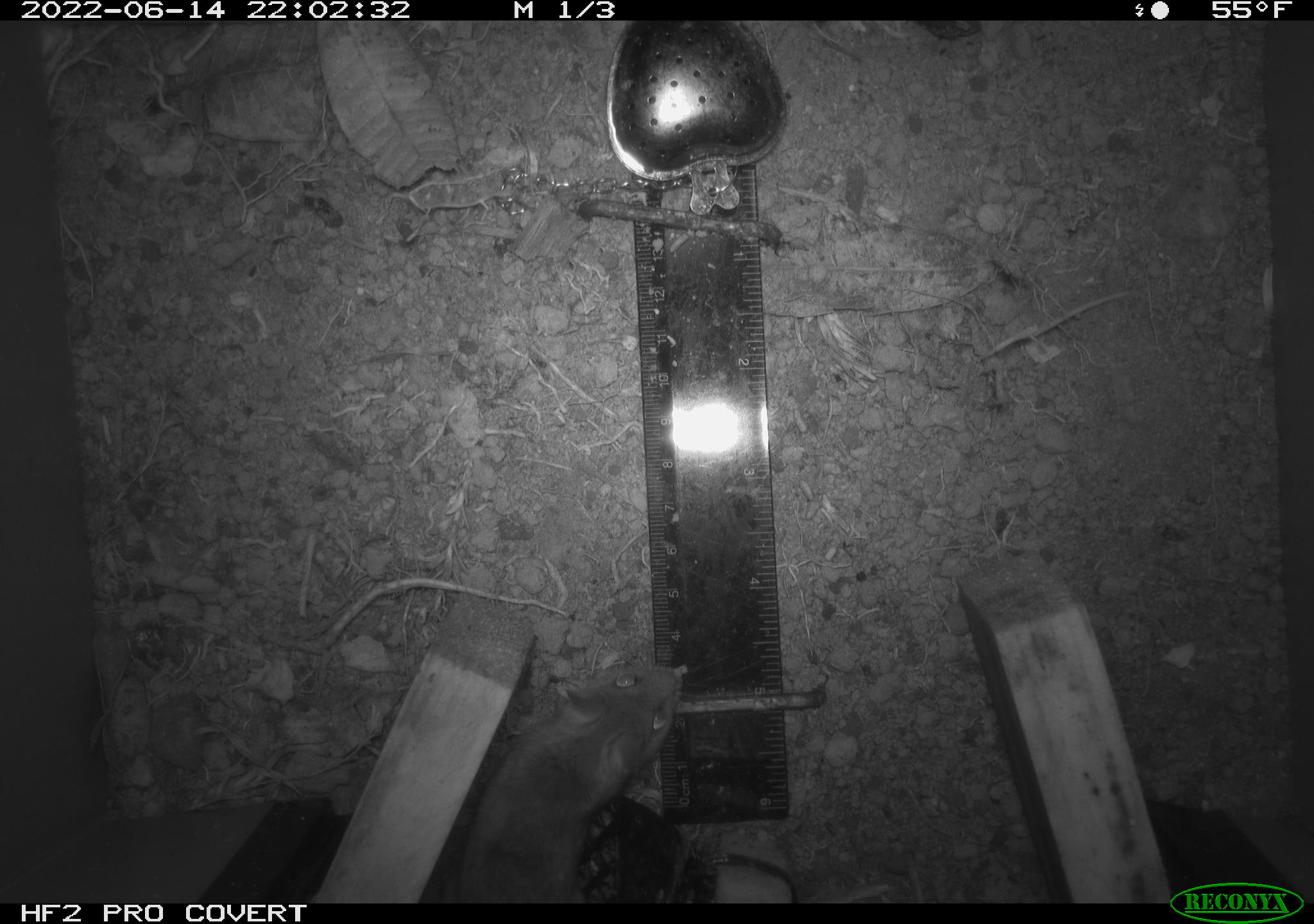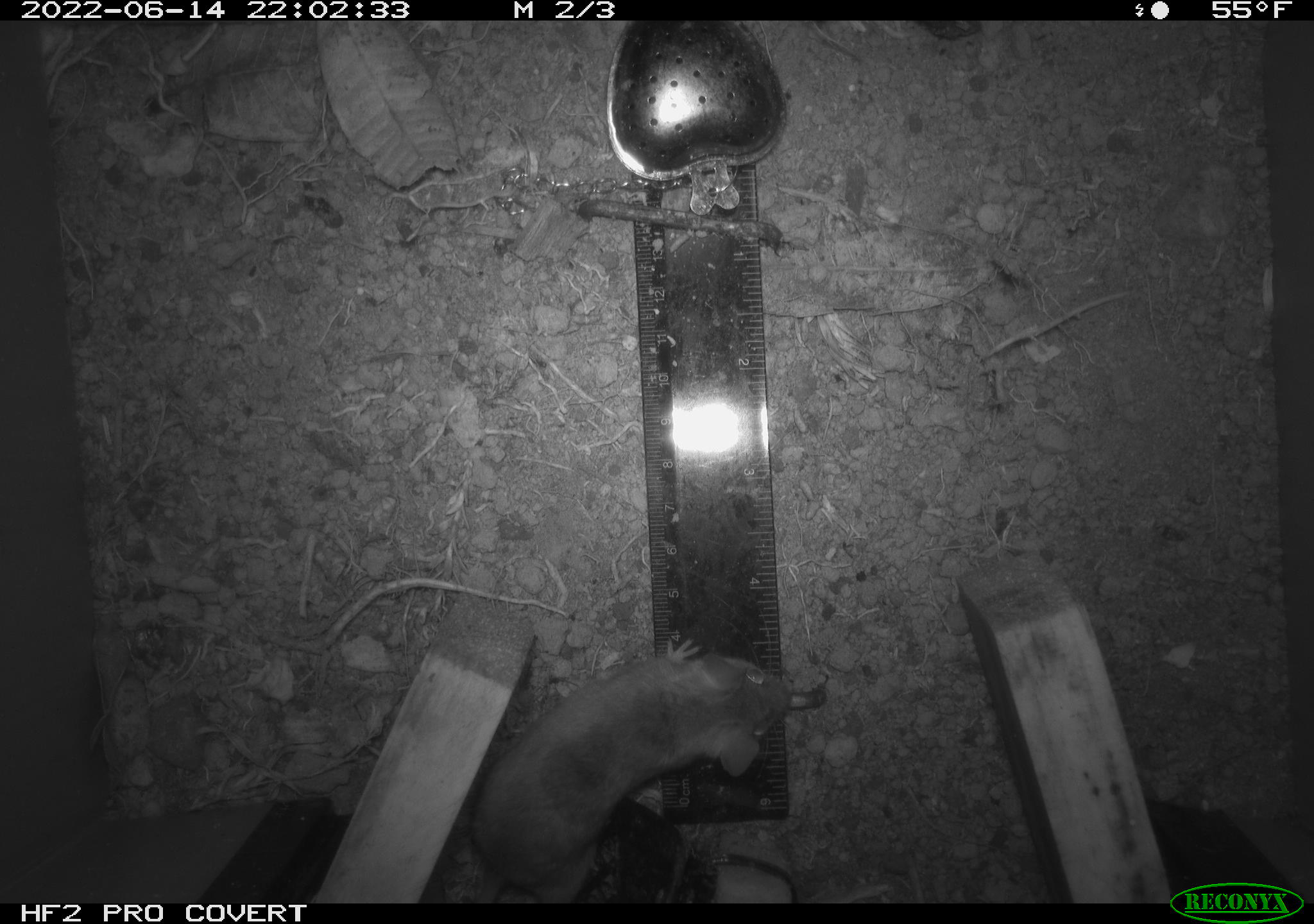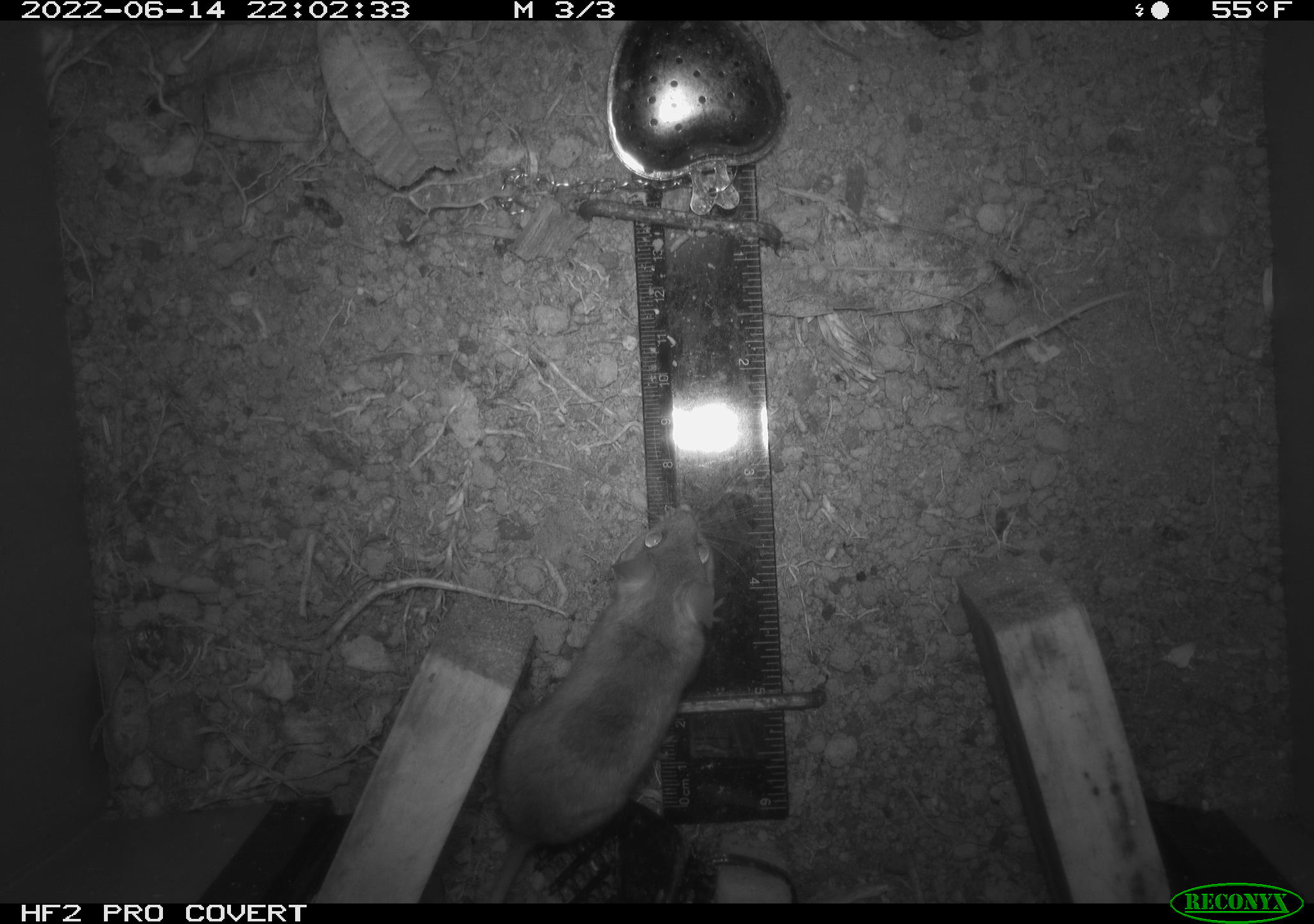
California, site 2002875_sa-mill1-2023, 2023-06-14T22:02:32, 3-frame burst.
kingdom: Animalia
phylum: Chordata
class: Mammalia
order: Rodentia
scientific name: Rodentia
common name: mouse species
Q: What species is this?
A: Mouse species (Rodentia).